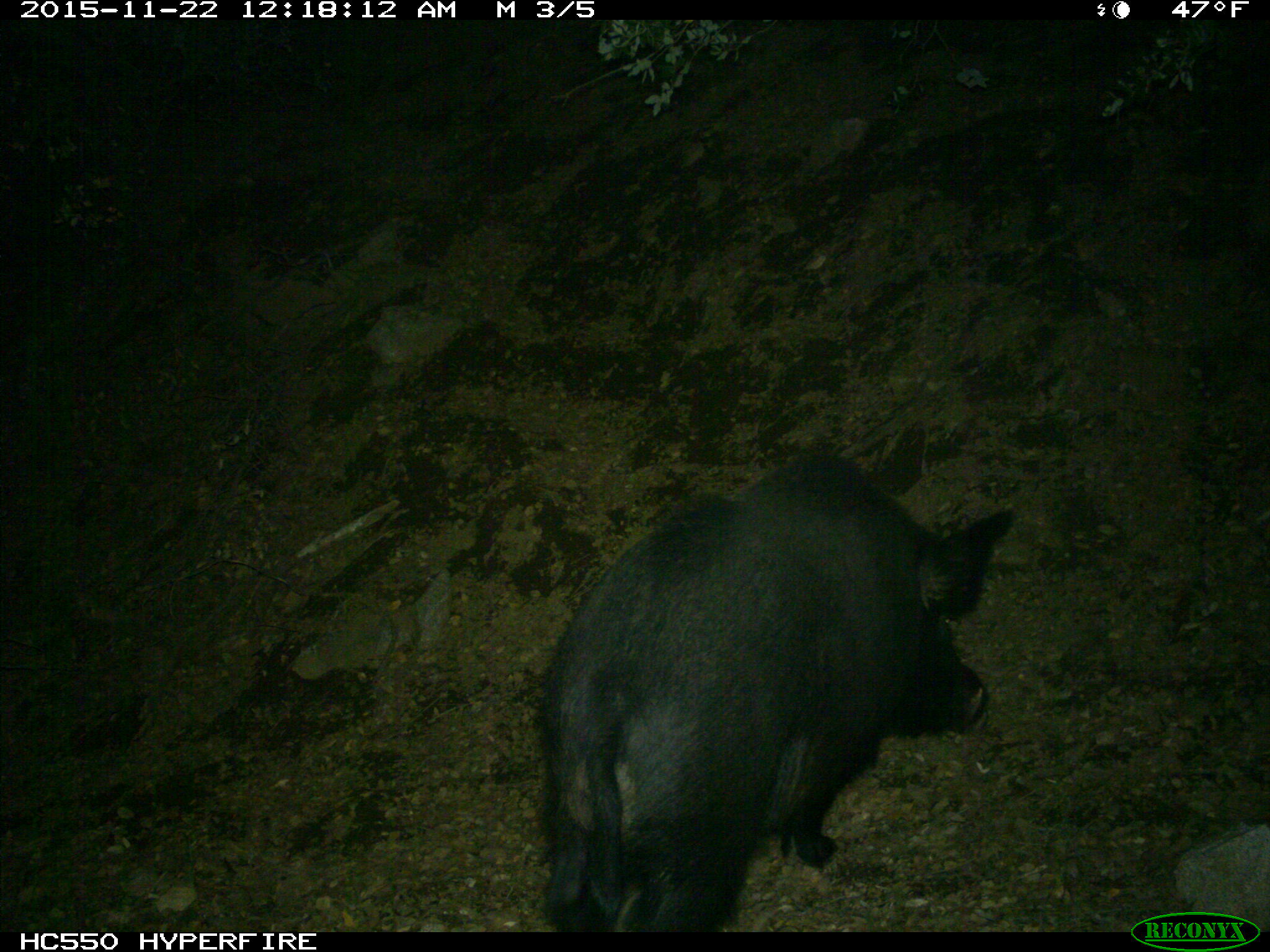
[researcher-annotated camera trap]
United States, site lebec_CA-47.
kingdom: Animalia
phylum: Chordata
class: Mammalia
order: Artiodactyla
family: Suidae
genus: Sus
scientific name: Sus scrofa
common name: wild boar